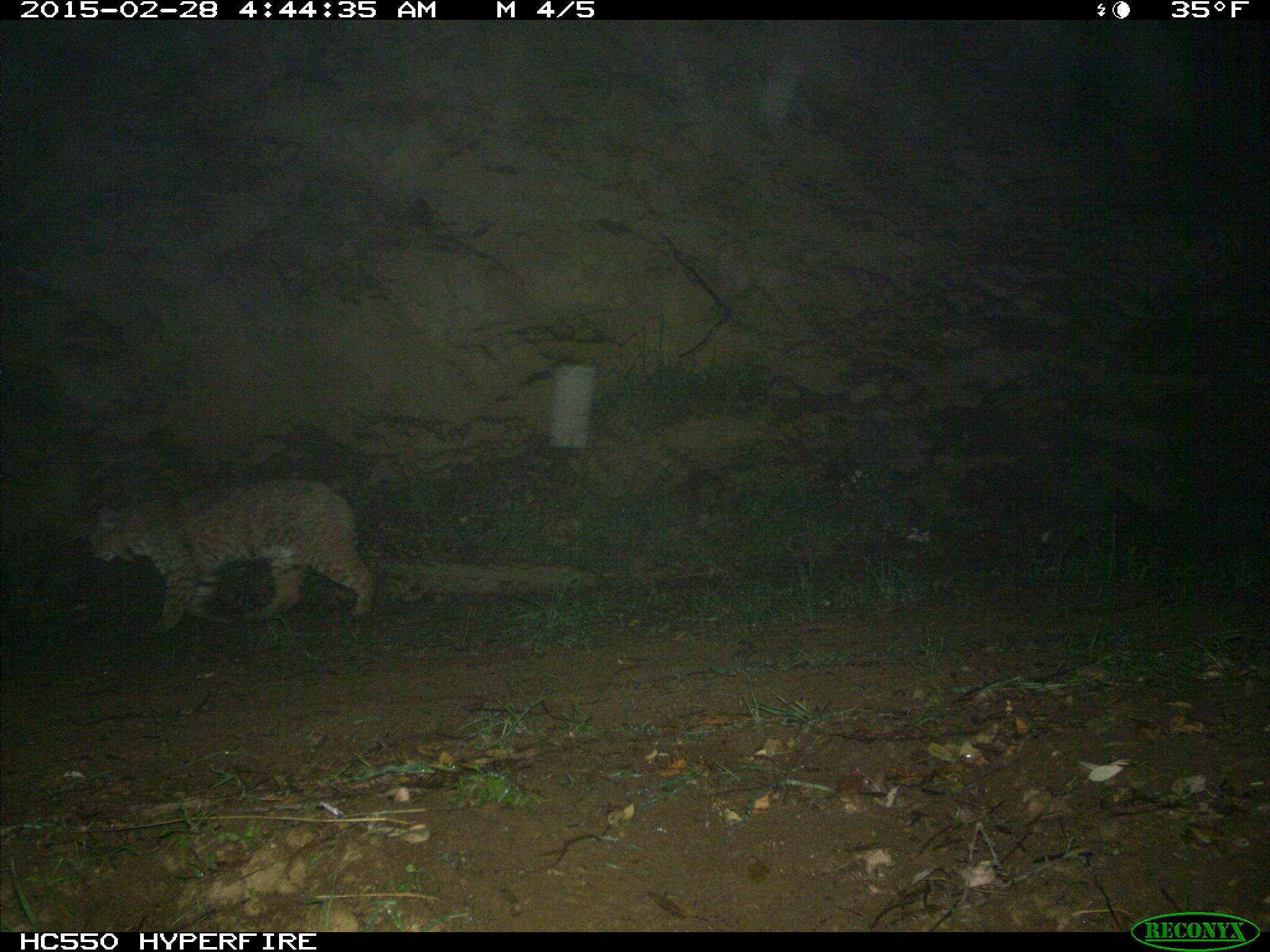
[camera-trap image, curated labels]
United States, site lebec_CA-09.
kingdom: Animalia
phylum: Chordata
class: Mammalia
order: Carnivora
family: Felidae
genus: Lynx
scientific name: Lynx rufus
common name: bobcat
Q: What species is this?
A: Lynx rufus (bobcat).